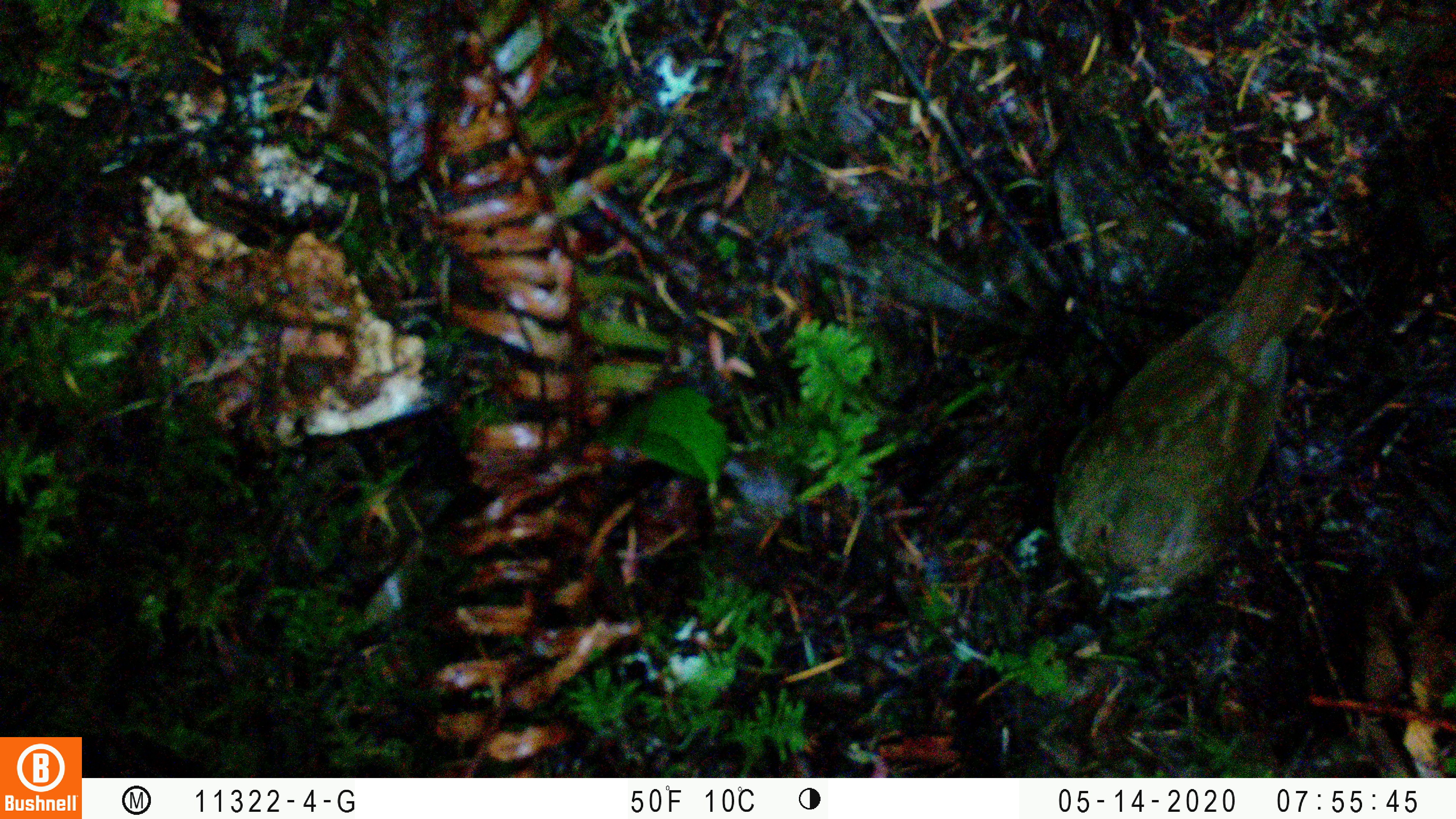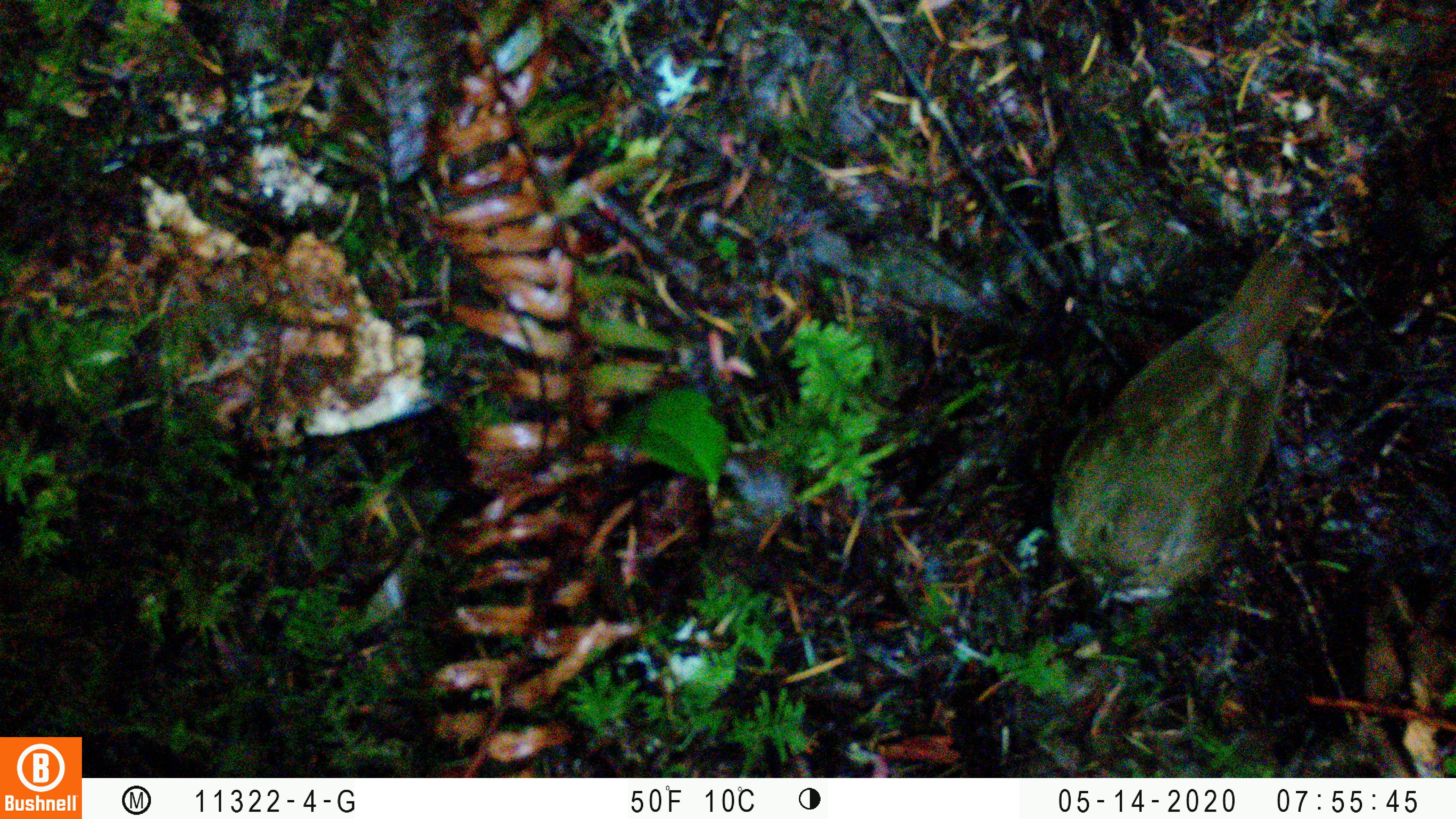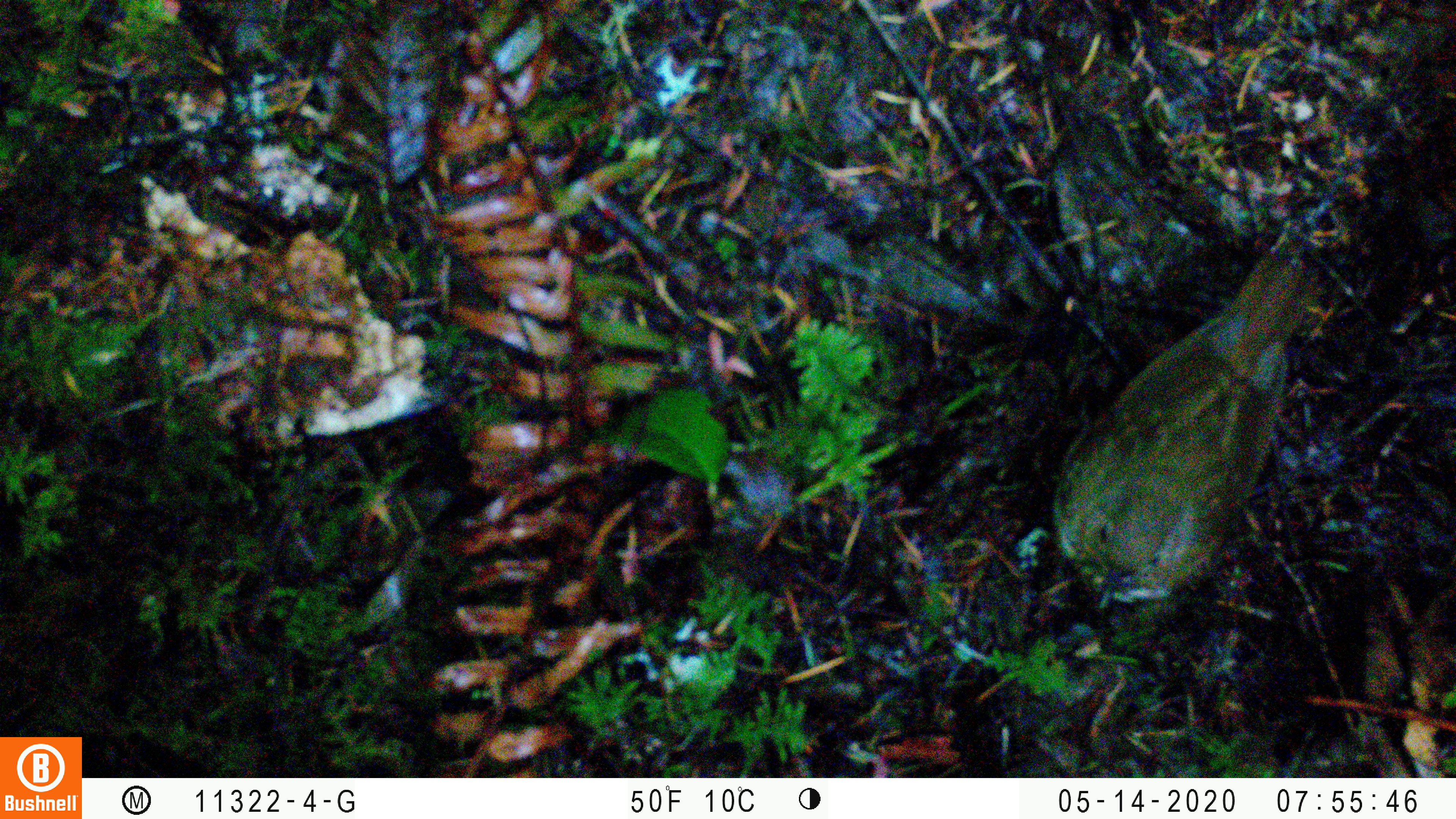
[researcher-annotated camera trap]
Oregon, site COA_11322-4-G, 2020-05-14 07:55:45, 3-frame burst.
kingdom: Animalia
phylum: Chordata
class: Aves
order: Passeriformes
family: Turdidae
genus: Catharus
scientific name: Catharus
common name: brown thrushes and nightingale-thrushes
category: catharus species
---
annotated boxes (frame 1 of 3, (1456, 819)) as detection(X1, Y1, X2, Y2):
catharus species: detection(1037, 222, 1331, 624)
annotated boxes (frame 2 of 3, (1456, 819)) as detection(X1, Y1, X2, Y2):
catharus species: detection(1039, 232, 1327, 626)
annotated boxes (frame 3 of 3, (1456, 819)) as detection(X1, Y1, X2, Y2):
catharus species: detection(1039, 221, 1341, 630)